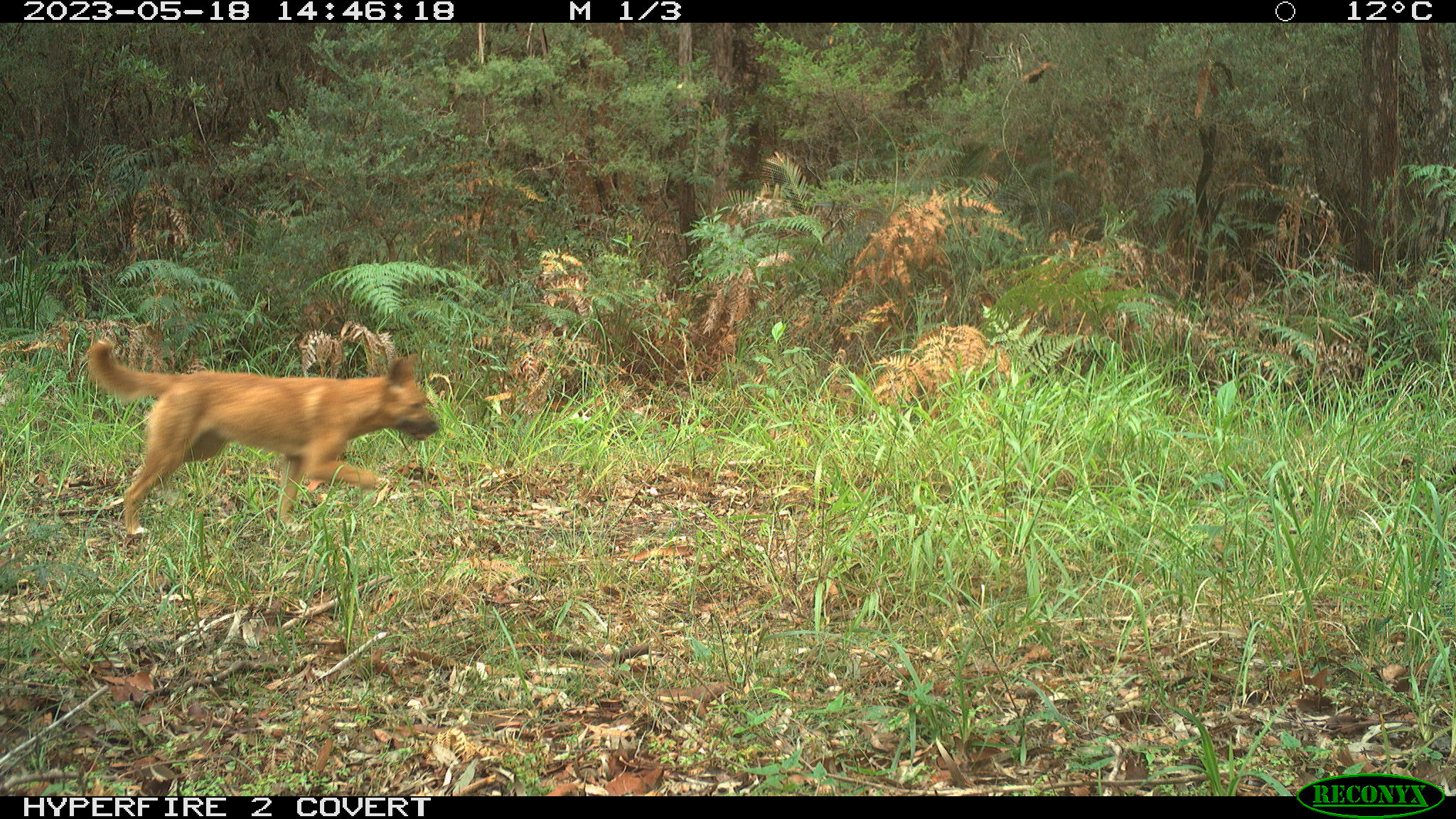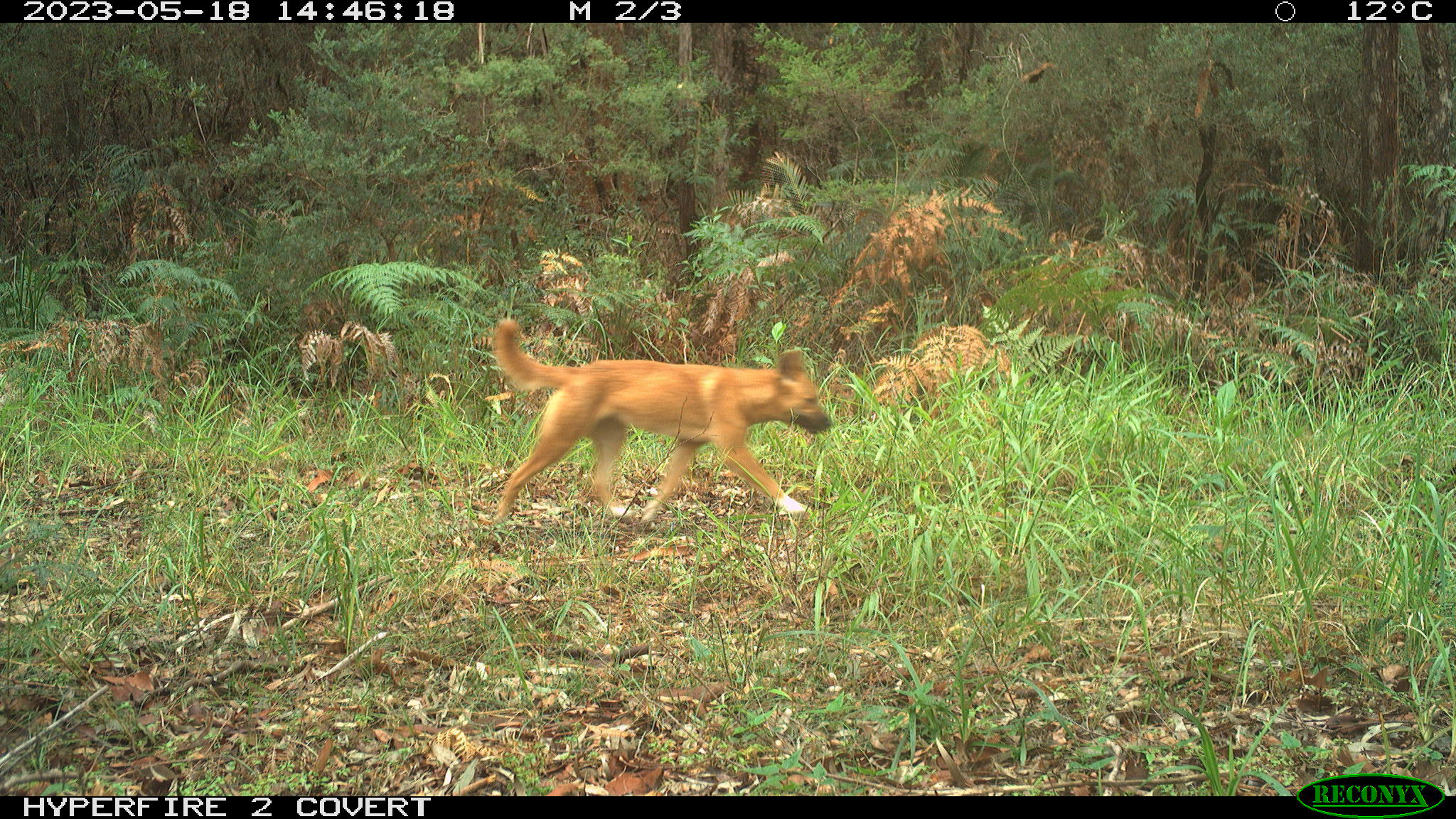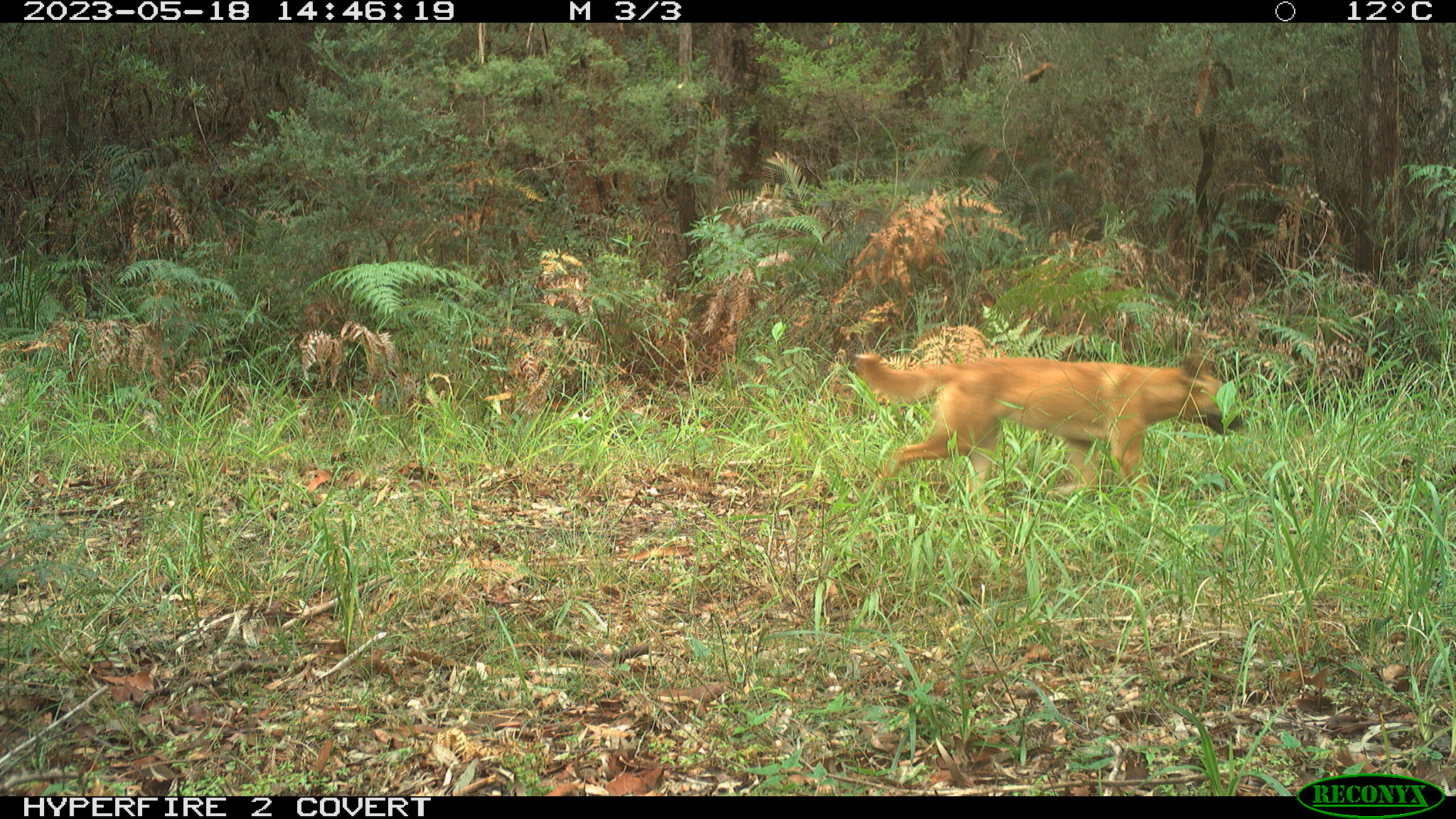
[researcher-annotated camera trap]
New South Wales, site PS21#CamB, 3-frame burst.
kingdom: Animalia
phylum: Chordata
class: Mammalia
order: Carnivora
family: Canidae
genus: Canis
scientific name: Canis familiaris dingo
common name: dingo